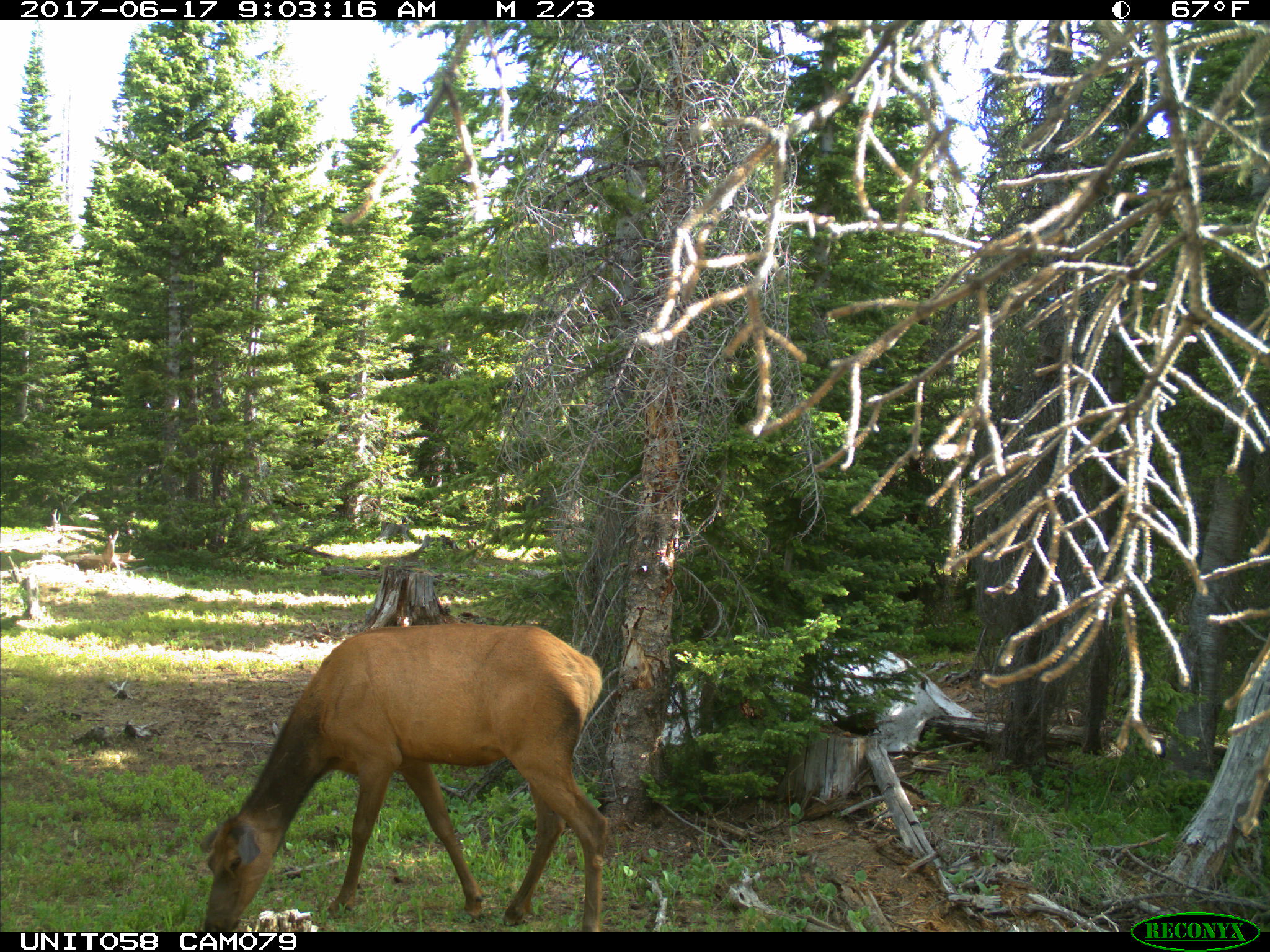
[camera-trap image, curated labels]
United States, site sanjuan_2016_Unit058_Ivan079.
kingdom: Animalia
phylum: Chordata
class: Mammalia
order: Artiodactyla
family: Cervidae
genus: Cervus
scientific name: Cervus elaphus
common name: red deer